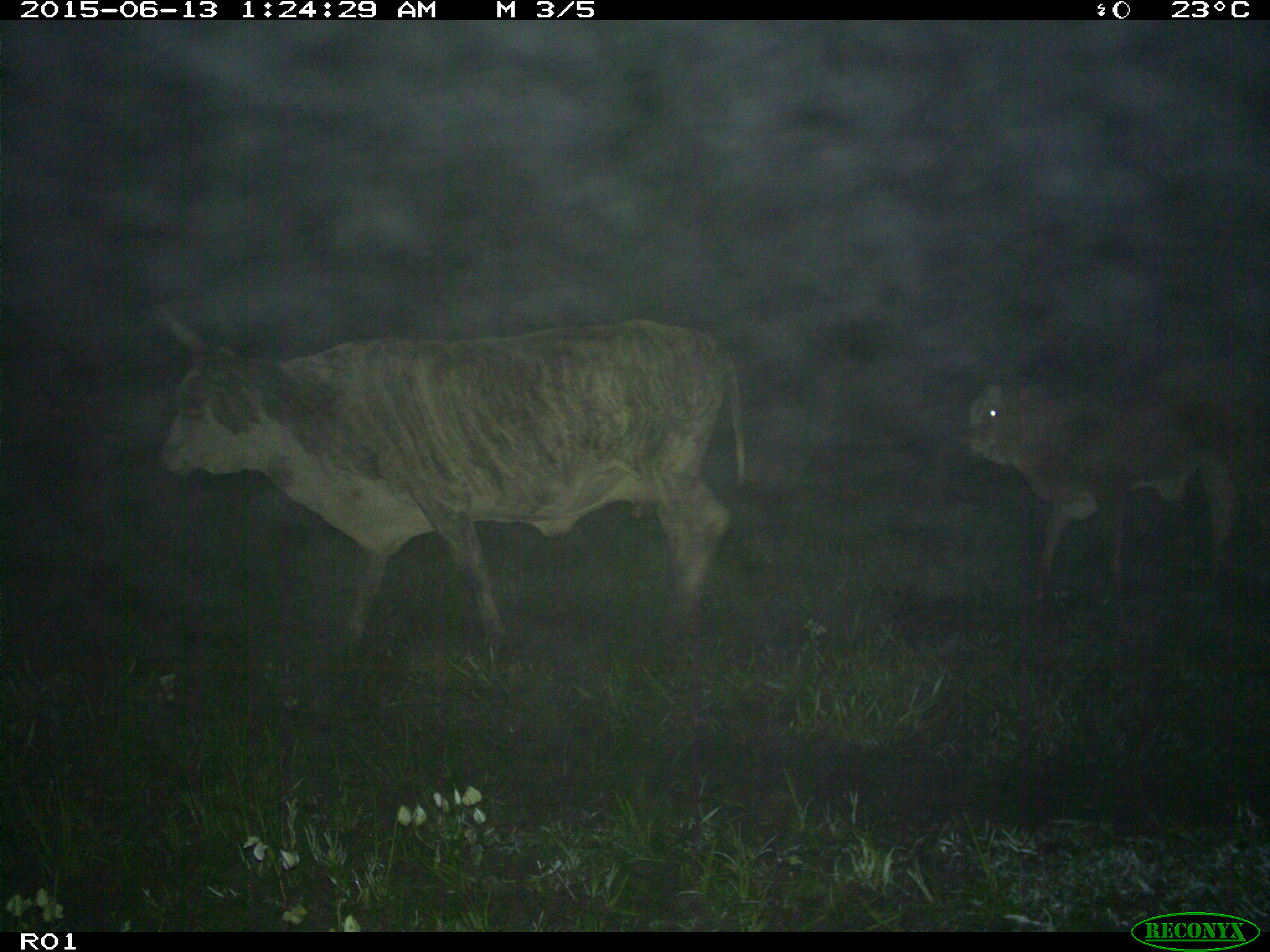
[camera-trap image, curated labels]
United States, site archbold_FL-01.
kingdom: Animalia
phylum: Chordata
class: Mammalia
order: Artiodactyla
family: Bovidae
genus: Bos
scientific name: Bos taurus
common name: domestic cow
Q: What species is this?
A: Bos taurus (domestic cow).